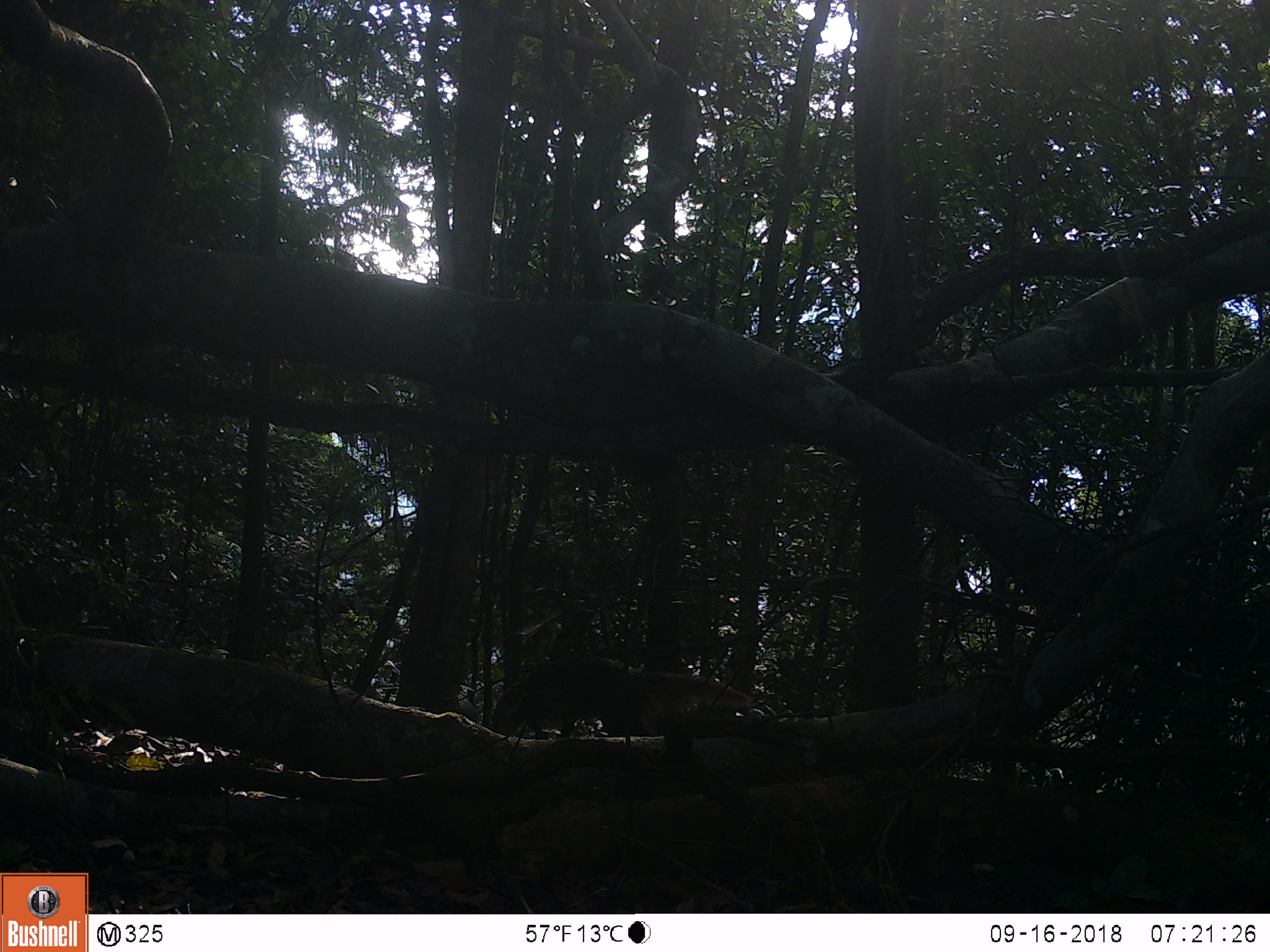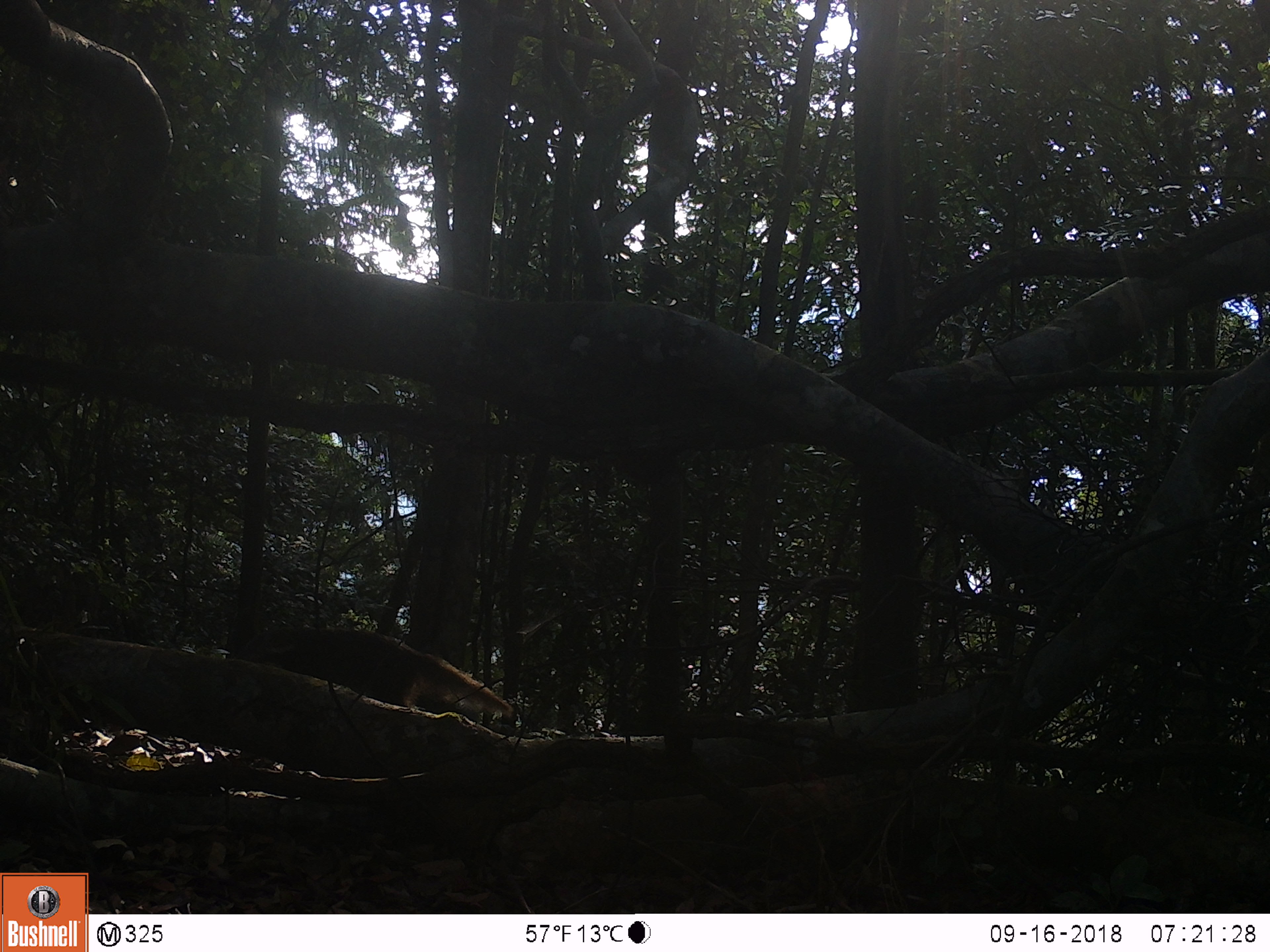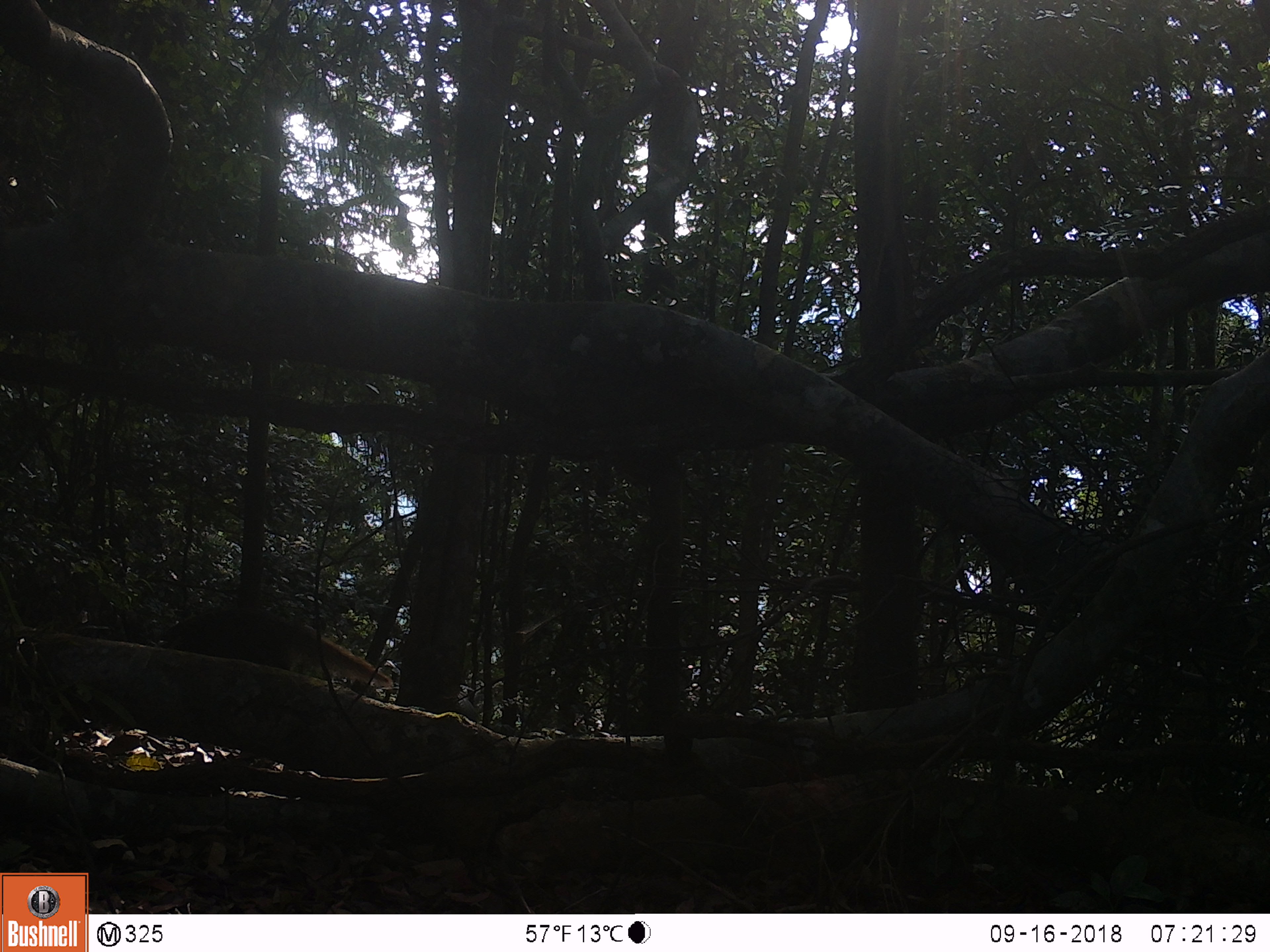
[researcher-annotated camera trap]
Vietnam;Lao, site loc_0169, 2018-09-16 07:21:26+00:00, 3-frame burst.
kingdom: Animalia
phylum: Chordata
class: Mammalia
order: Carnivora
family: Herpestidae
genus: Urva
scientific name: Urva urva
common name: crab-eating mongoose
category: crab eating mongoose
Crab eating mongoose (crab-eating mongoose) (Urva urva). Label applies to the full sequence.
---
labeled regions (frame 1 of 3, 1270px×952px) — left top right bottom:
crab eating mongoose: 488 653 757 738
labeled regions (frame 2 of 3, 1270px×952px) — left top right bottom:
crab eating mongoose: 235 622 515 717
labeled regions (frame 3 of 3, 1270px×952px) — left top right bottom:
crab eating mongoose: 158 603 395 690